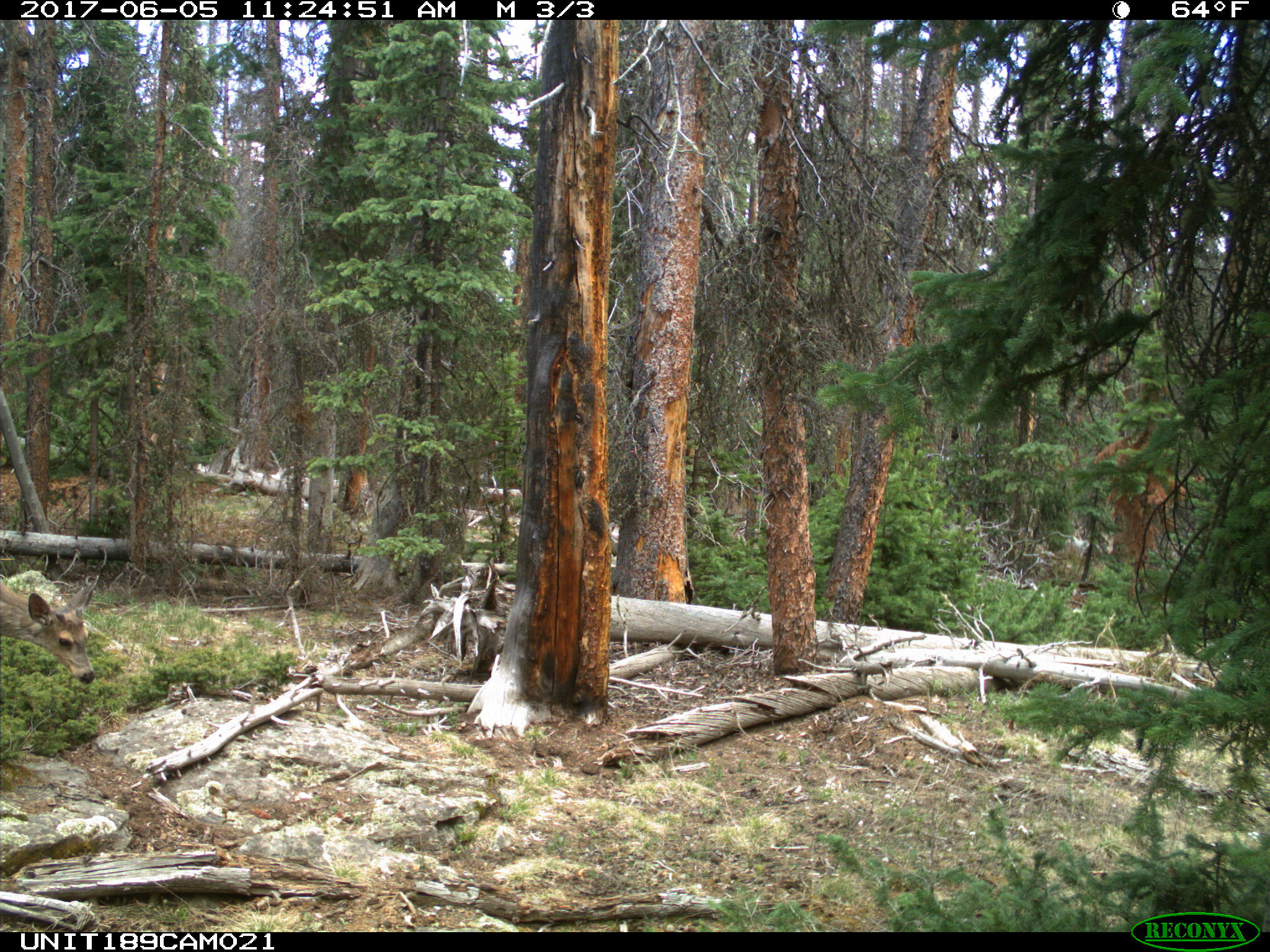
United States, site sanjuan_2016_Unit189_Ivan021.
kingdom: Animalia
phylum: Chordata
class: Mammalia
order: Artiodactyla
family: Cervidae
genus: Odocoileus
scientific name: Odocoileus hemionus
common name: mule deer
Odocoileus hemionus (mule deer).